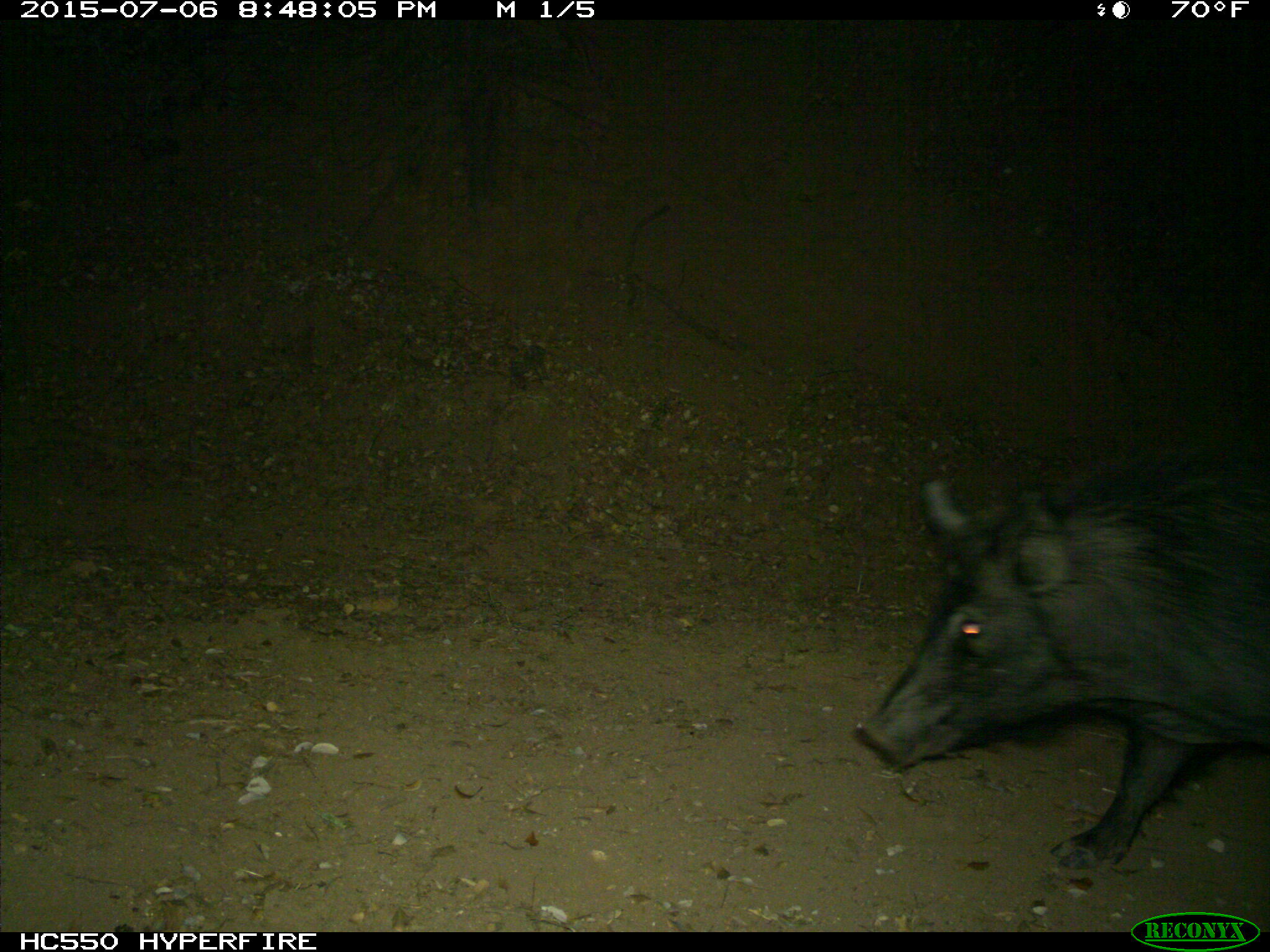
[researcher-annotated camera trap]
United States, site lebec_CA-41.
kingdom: Animalia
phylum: Chordata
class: Mammalia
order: Artiodactyla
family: Suidae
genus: Sus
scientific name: Sus scrofa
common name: wild boar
Sus scrofa (wild boar).